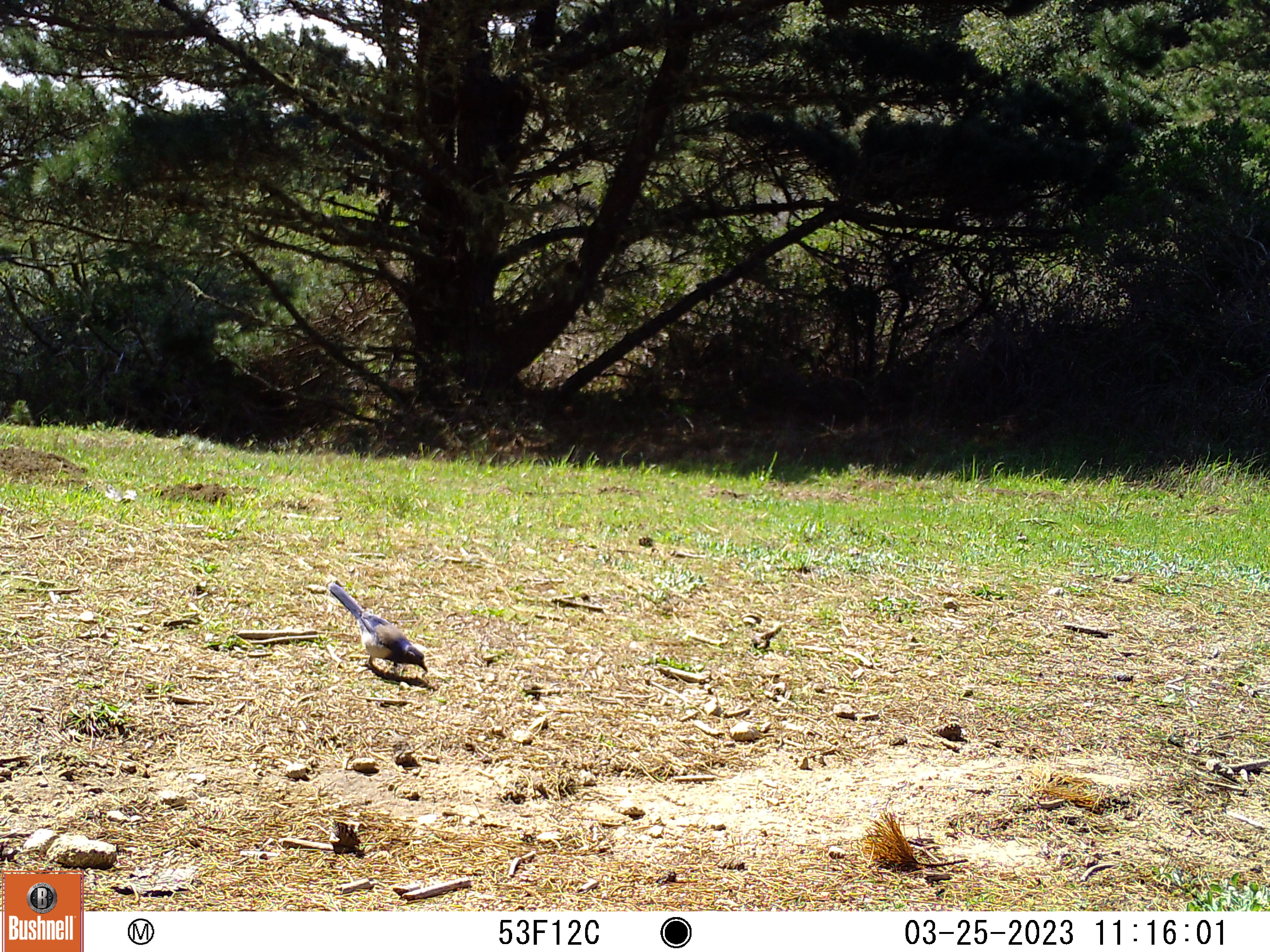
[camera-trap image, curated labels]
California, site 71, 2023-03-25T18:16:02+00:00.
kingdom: Animalia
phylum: Chordata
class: Aves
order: Passeriformes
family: Corvidae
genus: Aphelocoma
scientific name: Aphelocoma californica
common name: california scrub jay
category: western scrub-jay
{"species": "western scrub-jay (california scrub jay) (Aphelocoma californica)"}